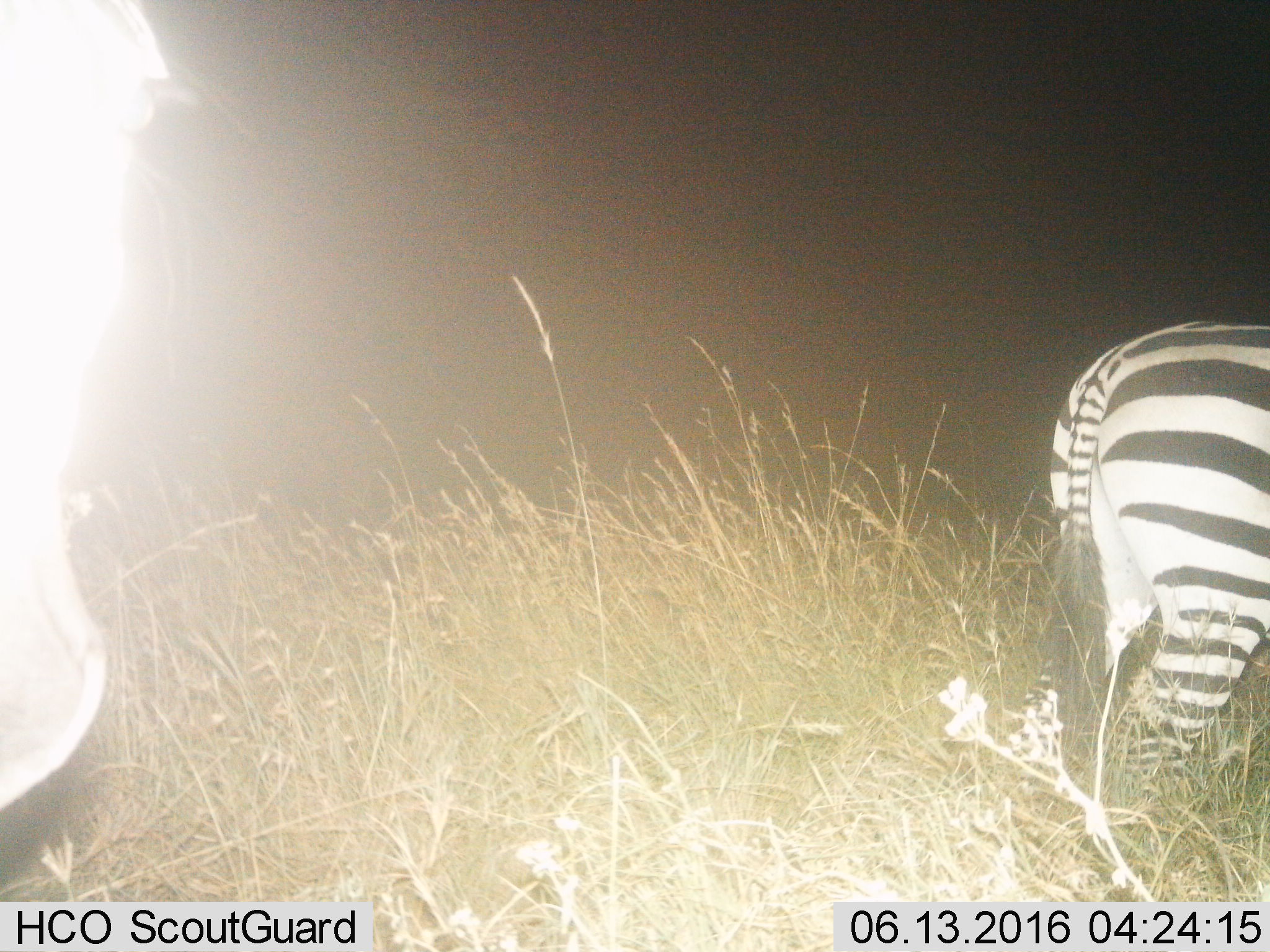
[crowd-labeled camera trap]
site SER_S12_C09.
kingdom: Animalia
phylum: Chordata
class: Mammalia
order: Perissodactyla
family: Equidae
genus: Equus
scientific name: Equus quagga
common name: plains zebra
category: zebraplains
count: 2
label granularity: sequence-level